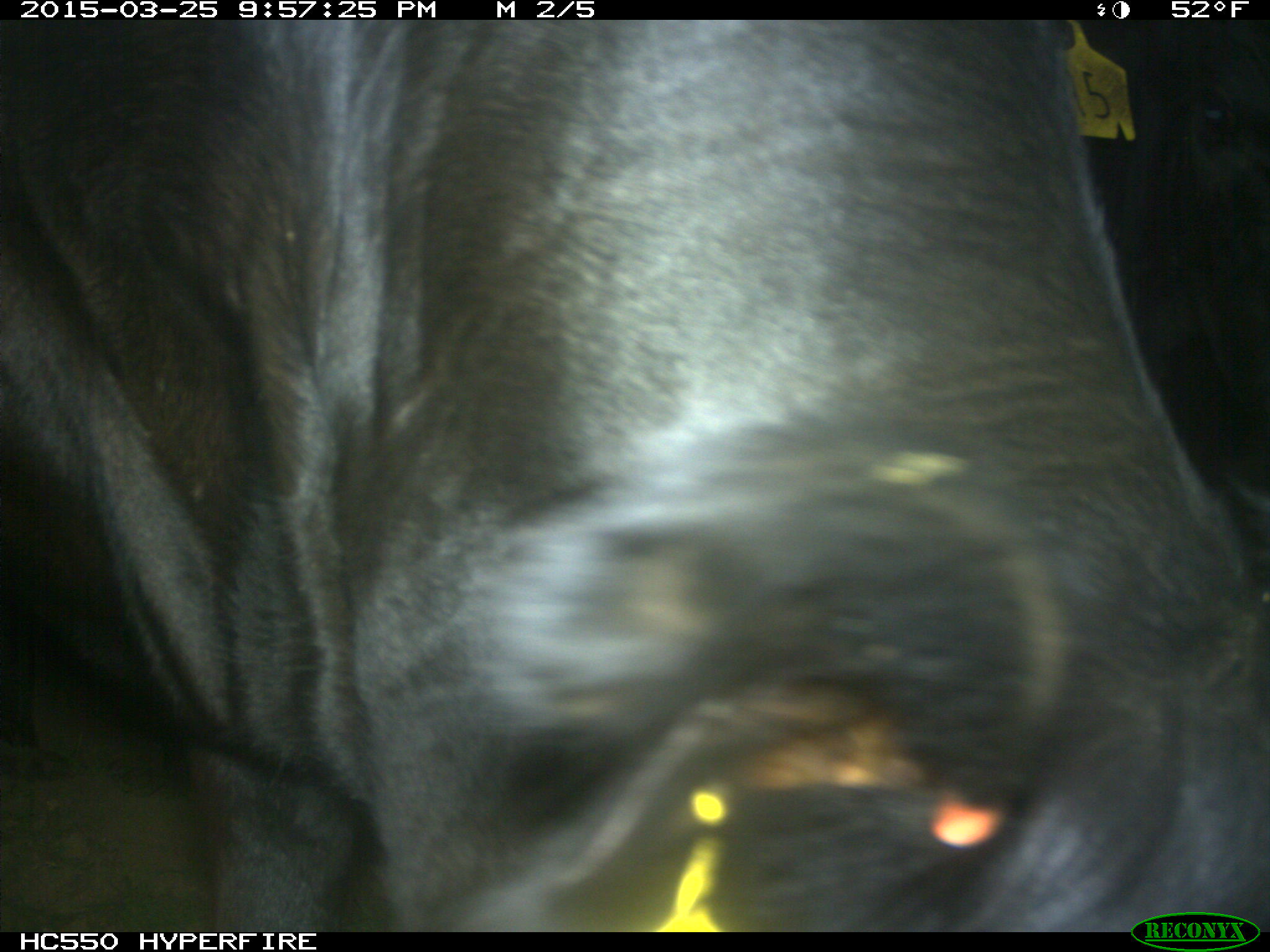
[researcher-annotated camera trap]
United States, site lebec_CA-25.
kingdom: Animalia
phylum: Chordata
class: Mammalia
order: Artiodactyla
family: Bovidae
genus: Bos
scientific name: Bos taurus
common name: domestic cow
Bos taurus (domestic cow).